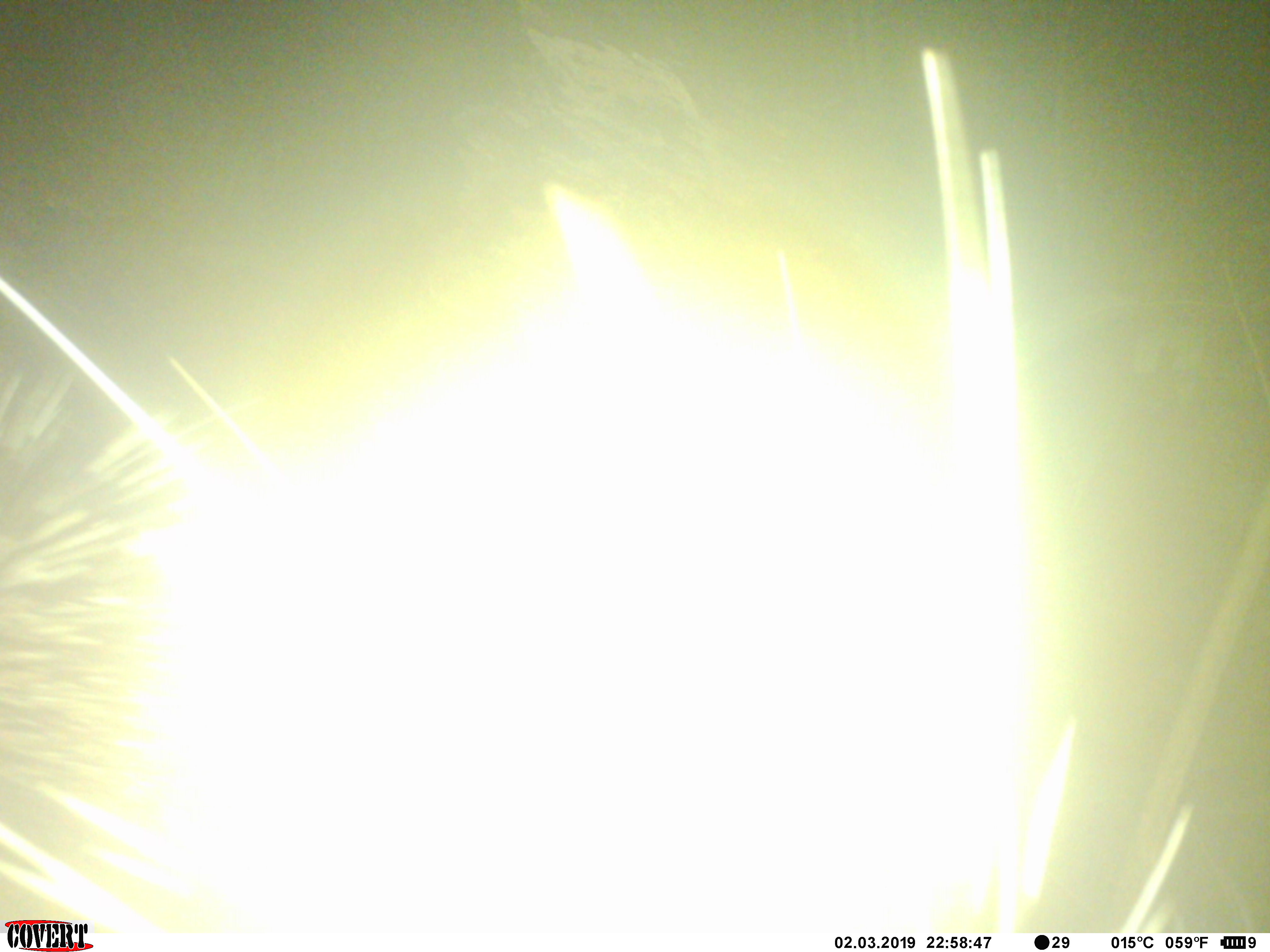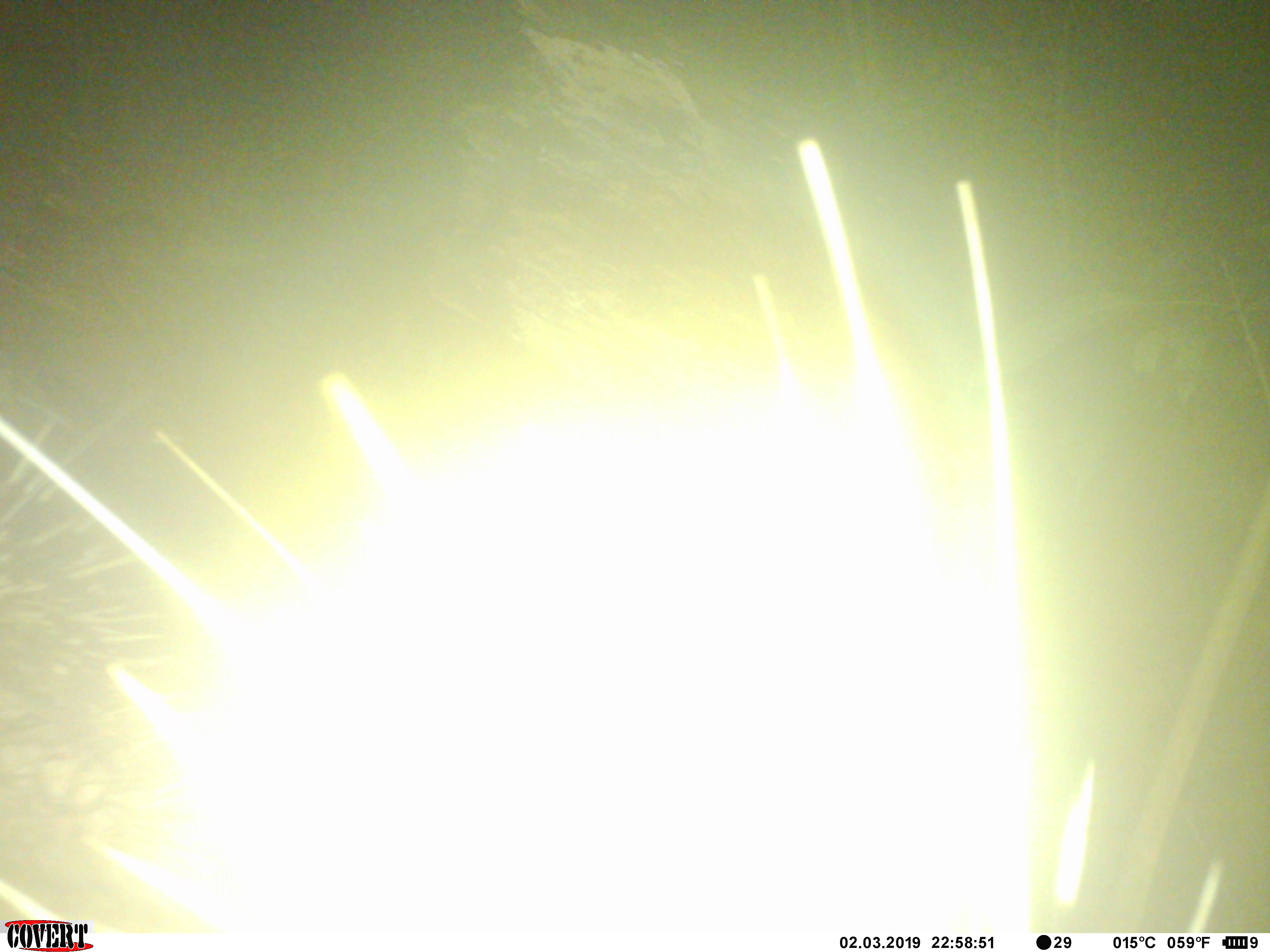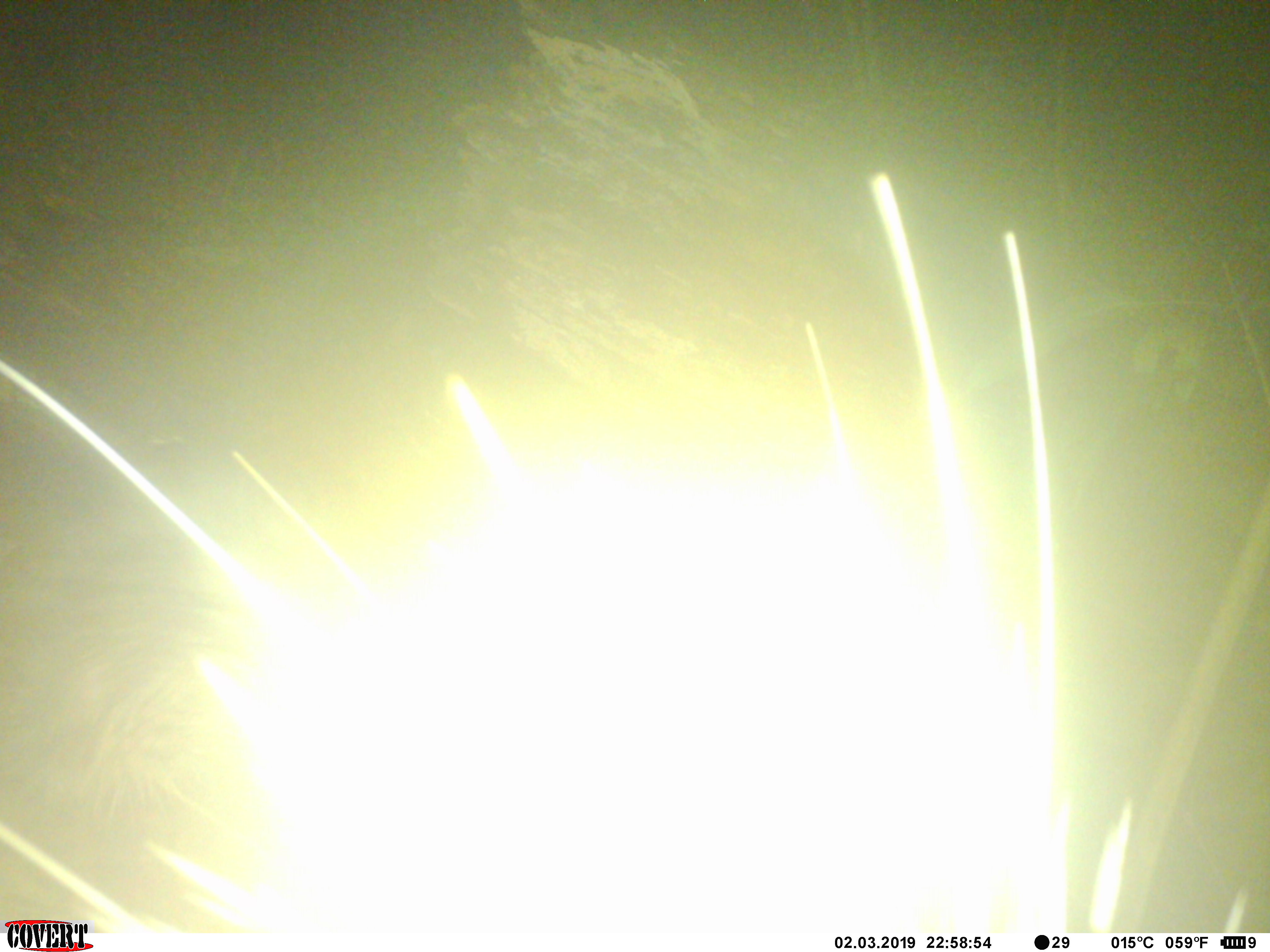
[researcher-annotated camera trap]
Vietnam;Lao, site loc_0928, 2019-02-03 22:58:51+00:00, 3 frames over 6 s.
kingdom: Animalia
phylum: Chordata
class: Mammalia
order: Rodentia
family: Hystricidae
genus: Hystrix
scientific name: Hystrix brachyura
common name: malayan porcupine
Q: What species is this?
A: Malayan porcupine (Hystrix brachyura).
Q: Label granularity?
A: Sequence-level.